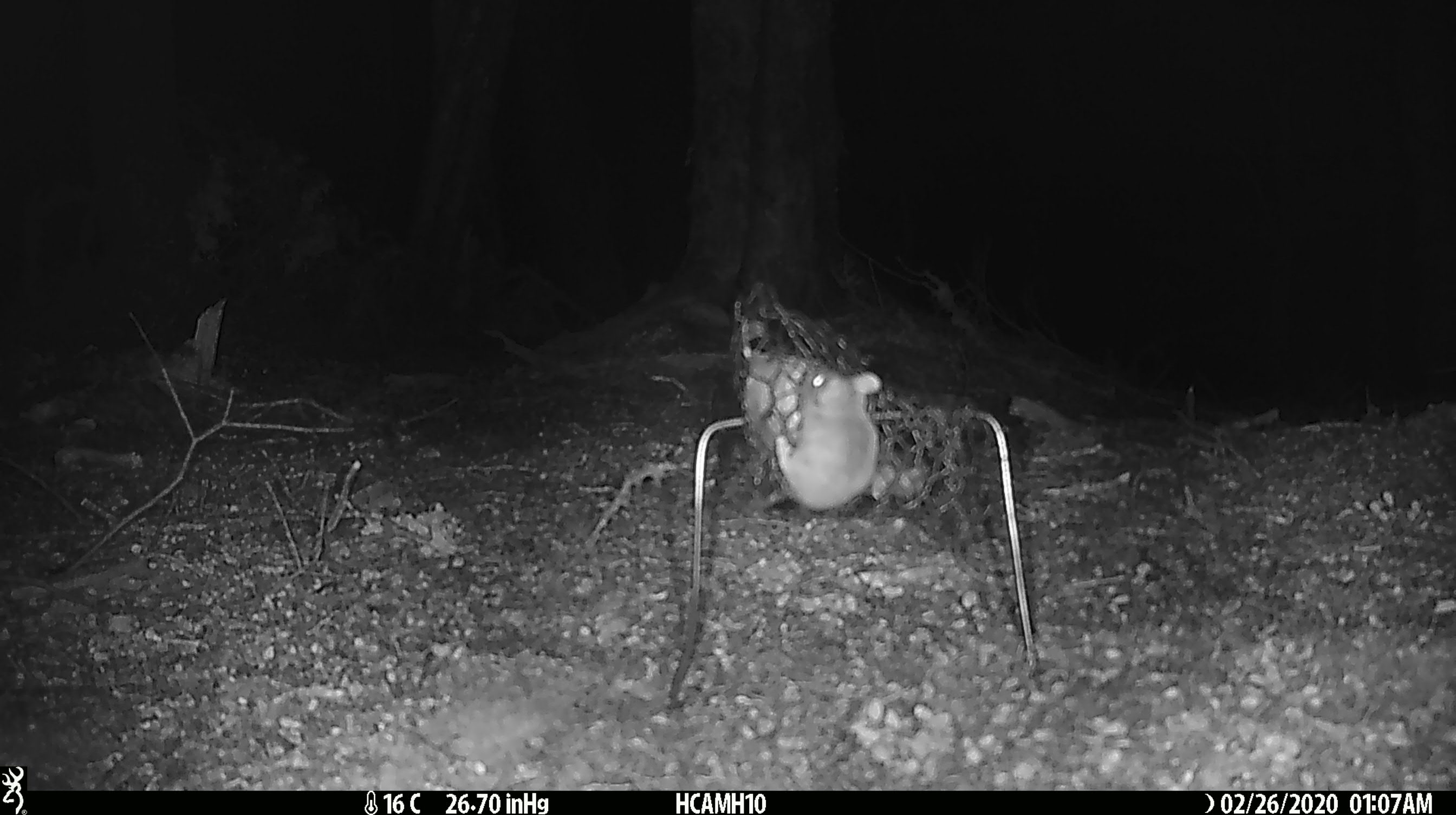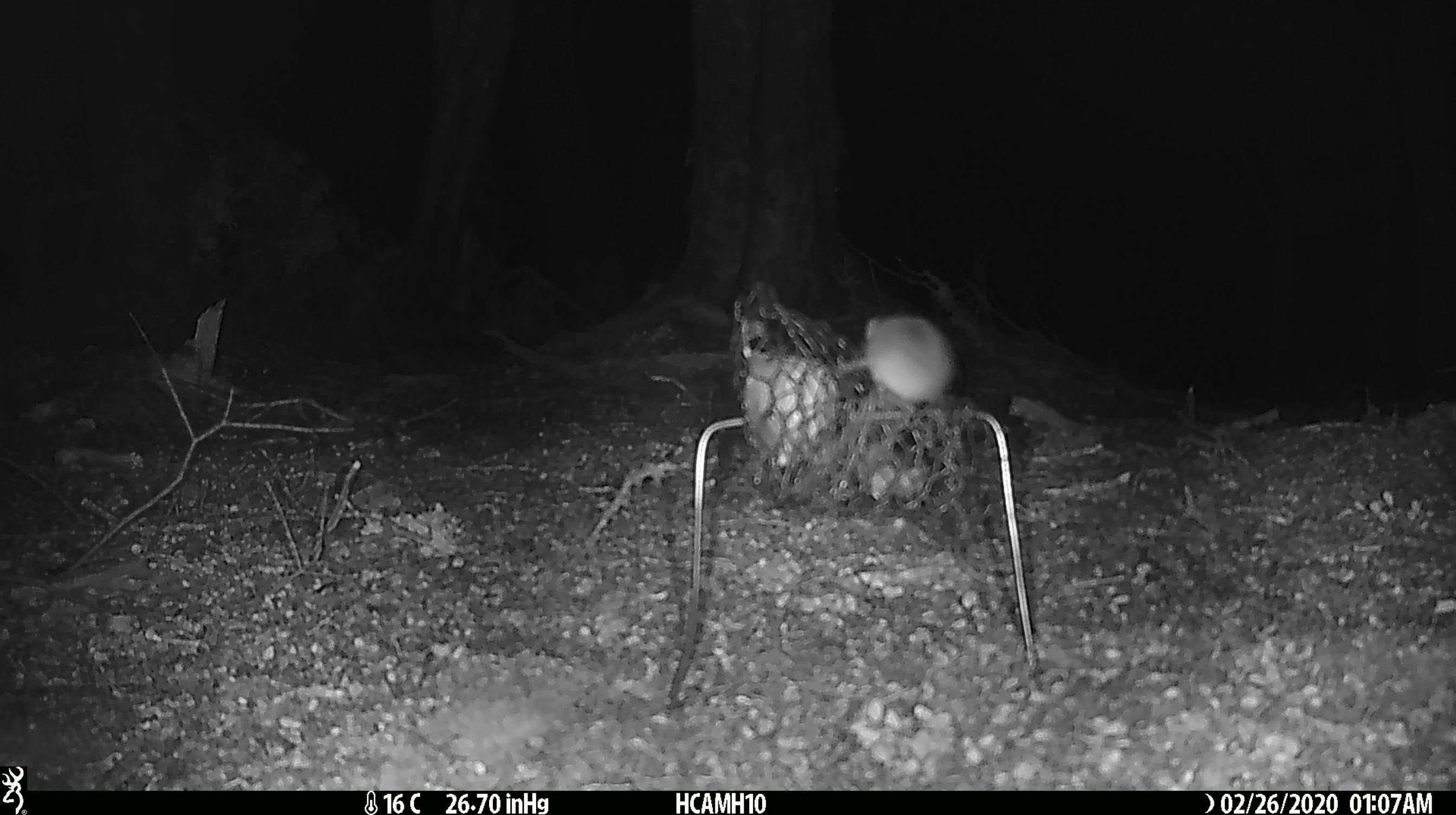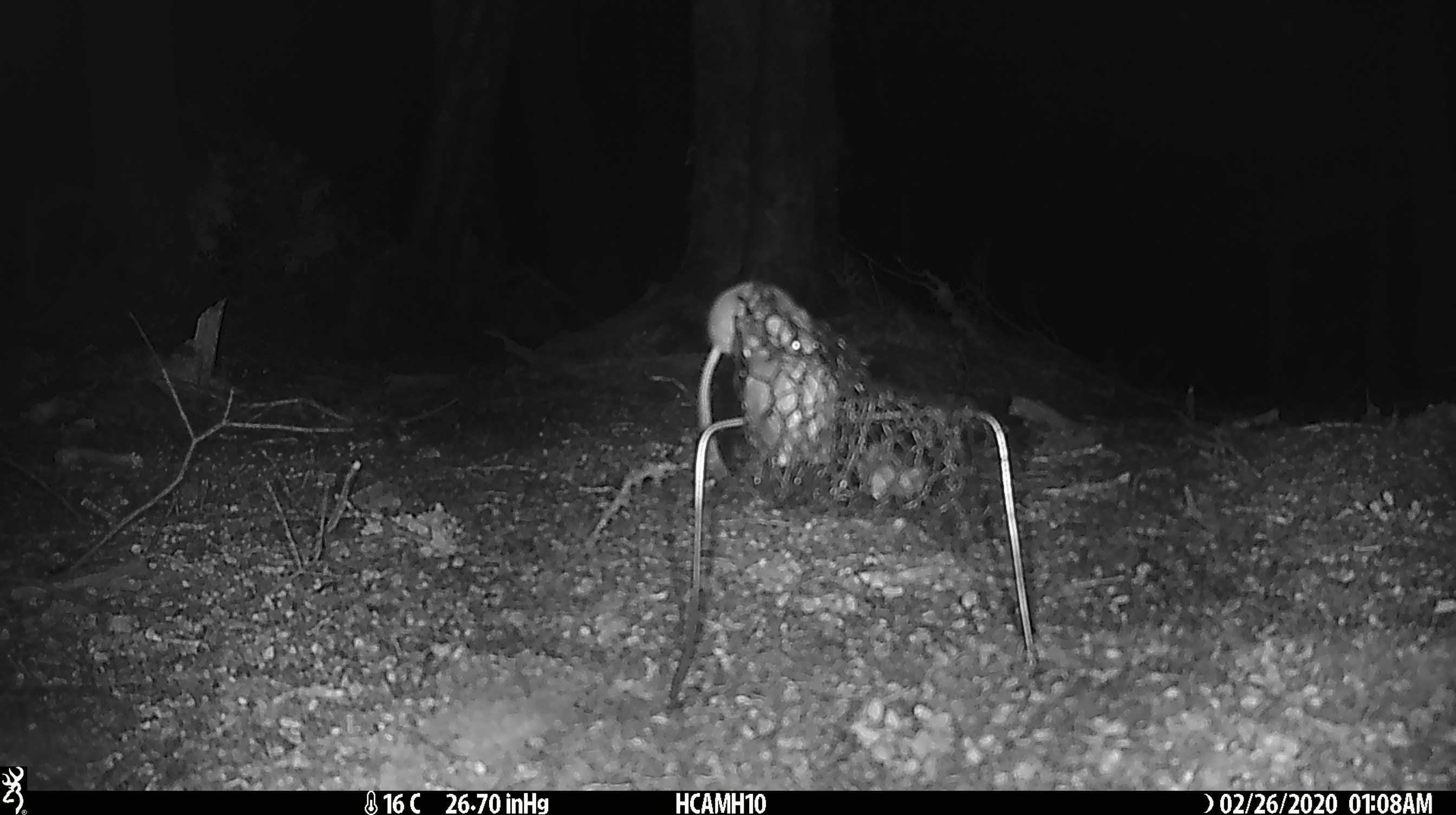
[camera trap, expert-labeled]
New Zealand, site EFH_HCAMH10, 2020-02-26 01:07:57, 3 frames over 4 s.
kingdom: Animalia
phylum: Chordata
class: Mammalia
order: Rodentia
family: Muridae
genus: Mus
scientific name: Mus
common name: mouse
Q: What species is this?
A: Mouse (Mus).